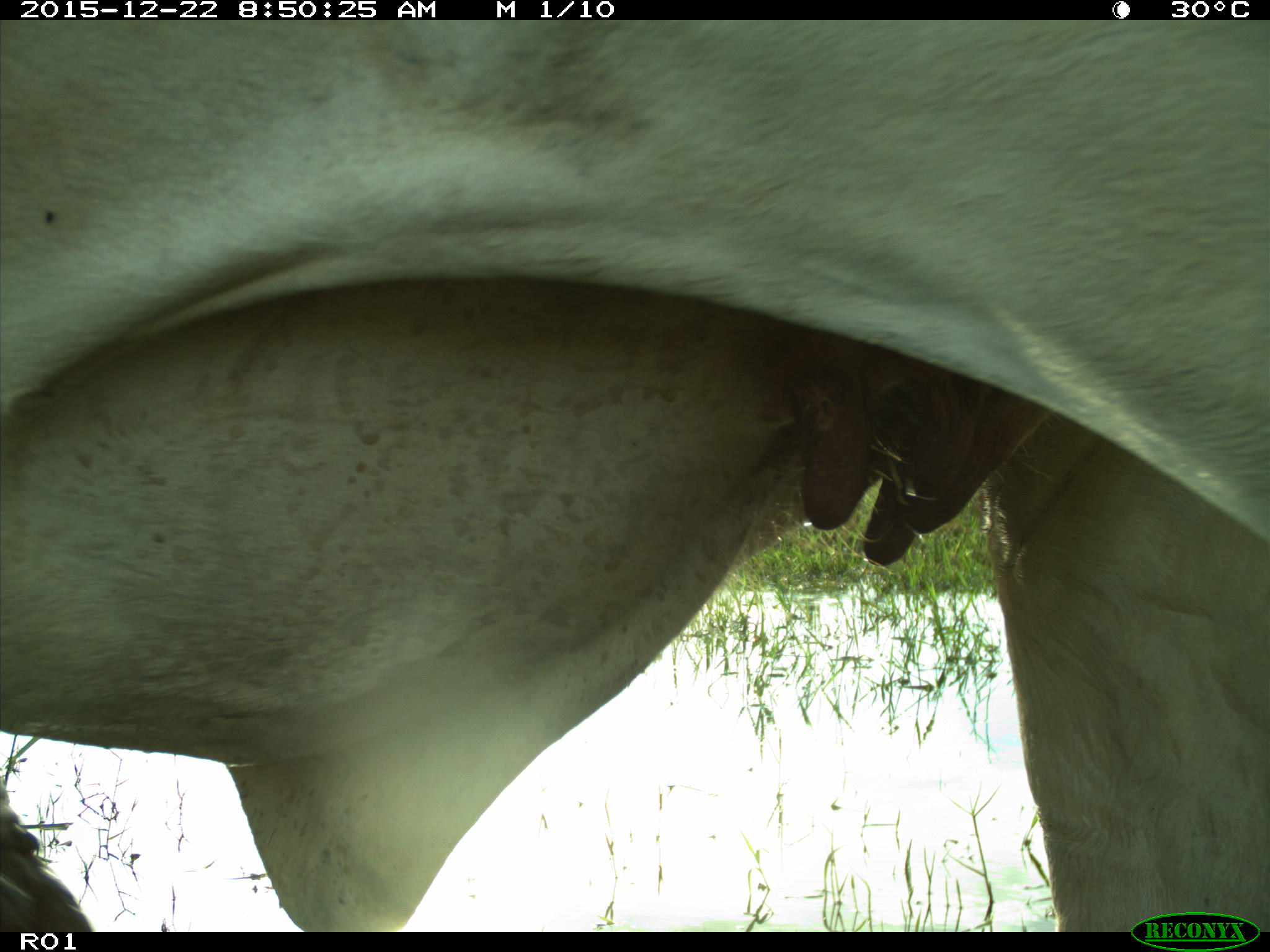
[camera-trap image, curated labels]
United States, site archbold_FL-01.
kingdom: Animalia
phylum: Chordata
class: Mammalia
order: Artiodactyla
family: Bovidae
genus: Bos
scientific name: Bos taurus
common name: domestic cow